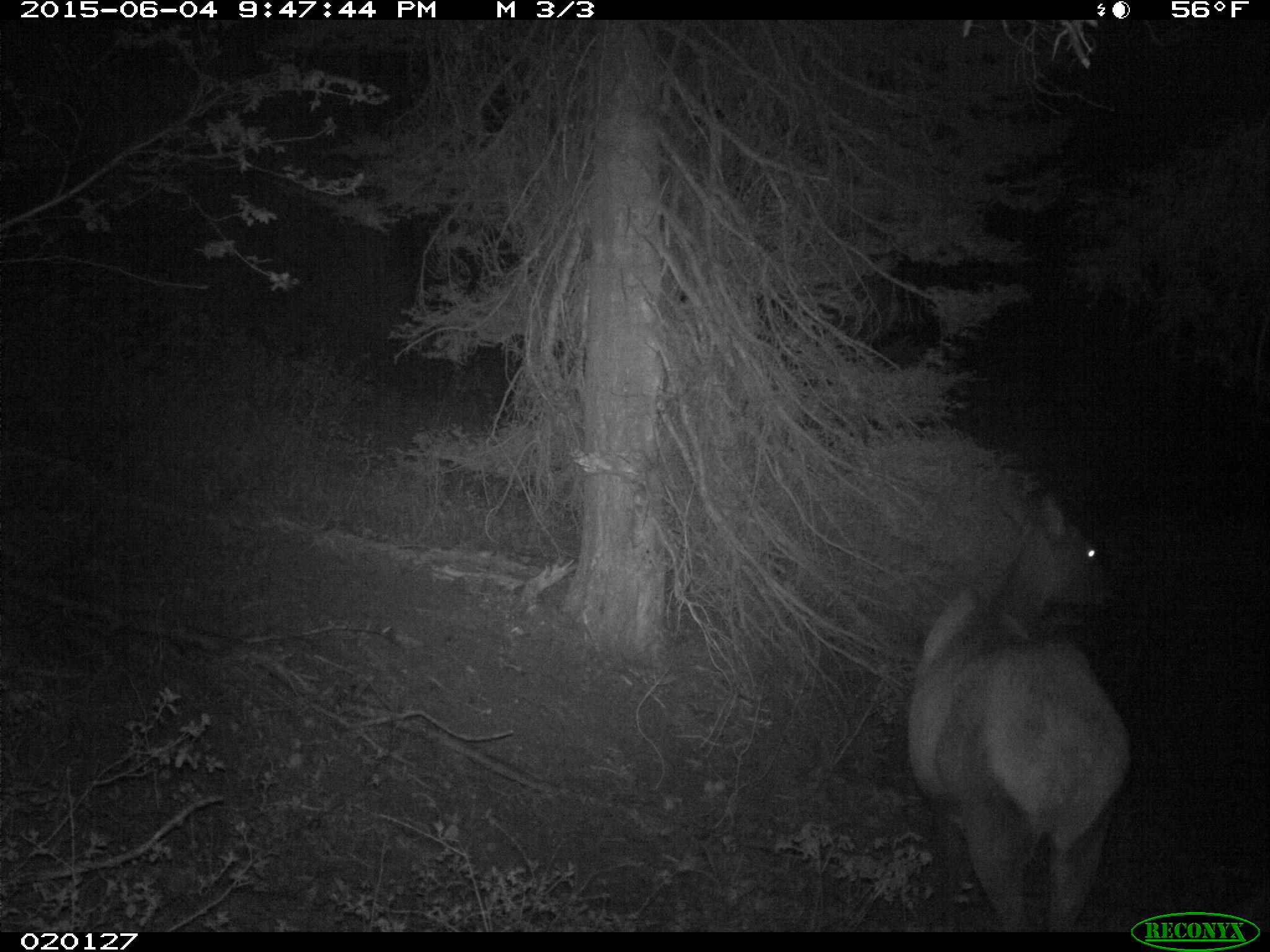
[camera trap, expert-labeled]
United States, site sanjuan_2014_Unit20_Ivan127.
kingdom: Animalia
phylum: Chordata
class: Mammalia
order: Artiodactyla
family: Cervidae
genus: Cervus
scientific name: Cervus elaphus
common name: red deer